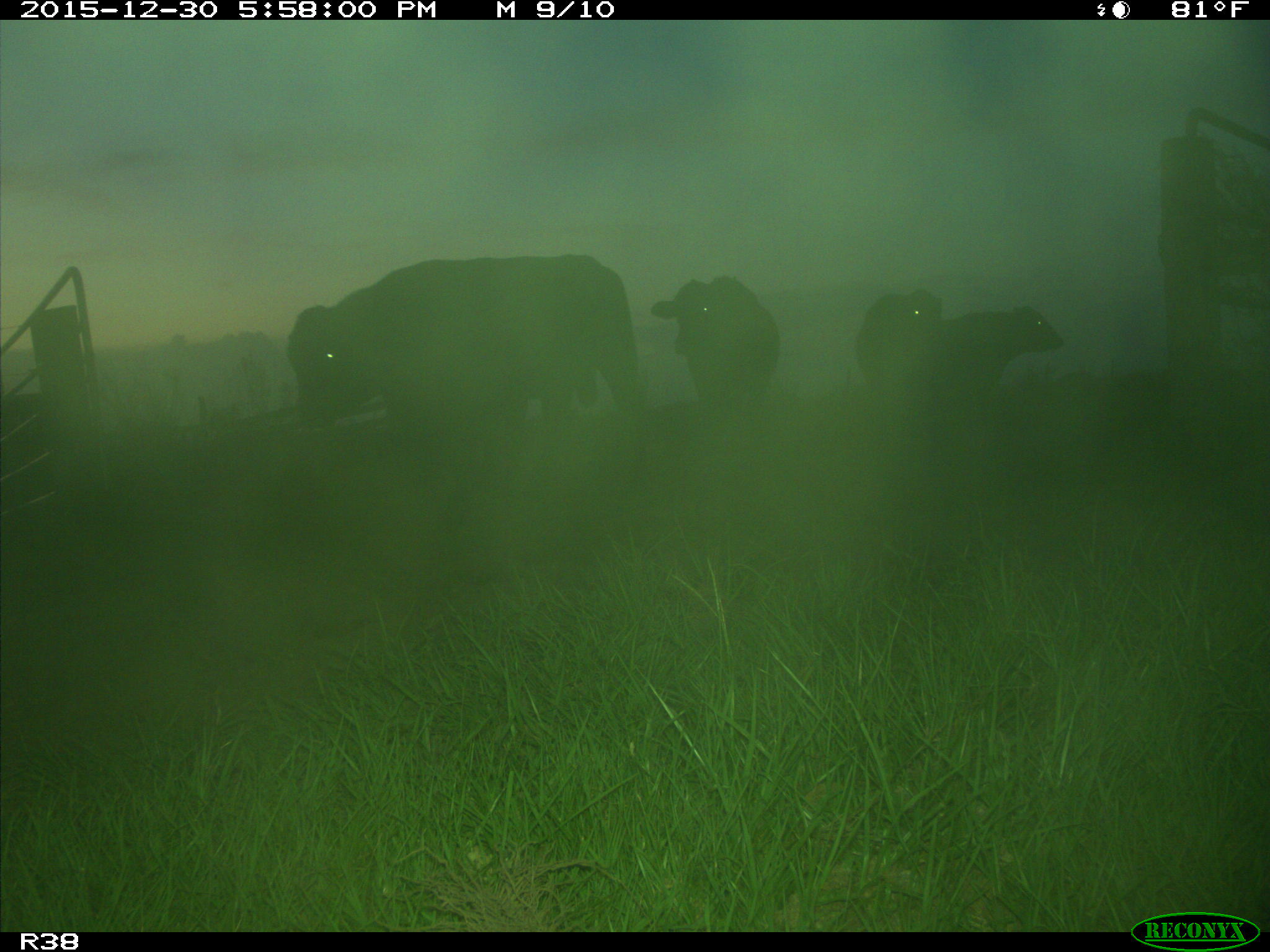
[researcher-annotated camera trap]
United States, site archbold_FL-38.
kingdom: Animalia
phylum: Chordata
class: Mammalia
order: Artiodactyla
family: Bovidae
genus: Bos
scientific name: Bos taurus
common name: domestic cow